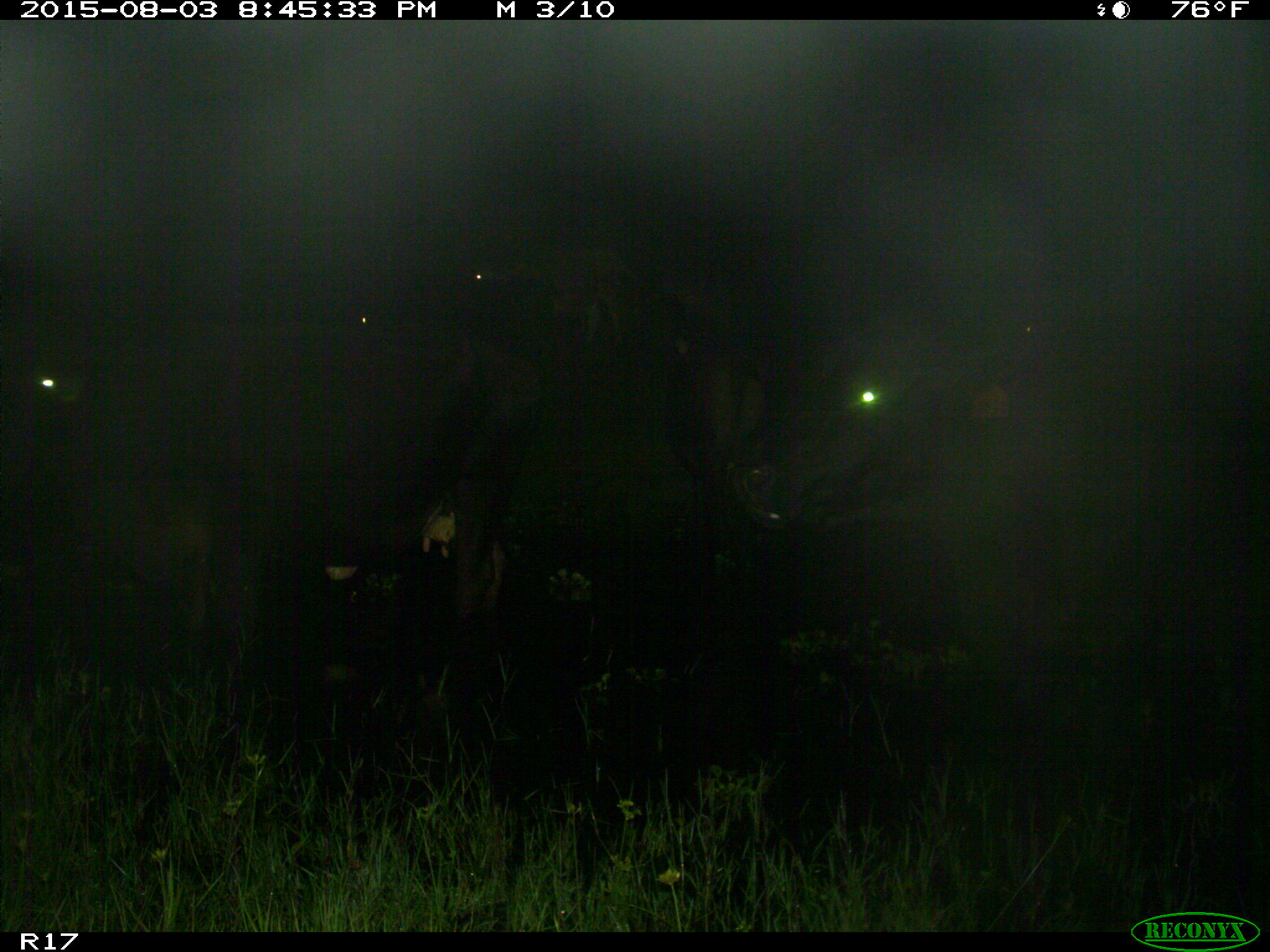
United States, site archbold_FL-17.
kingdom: Animalia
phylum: Chordata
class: Mammalia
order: Artiodactyla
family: Bovidae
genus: Bos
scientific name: Bos taurus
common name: domestic cow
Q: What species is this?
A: Bos taurus (domestic cow).